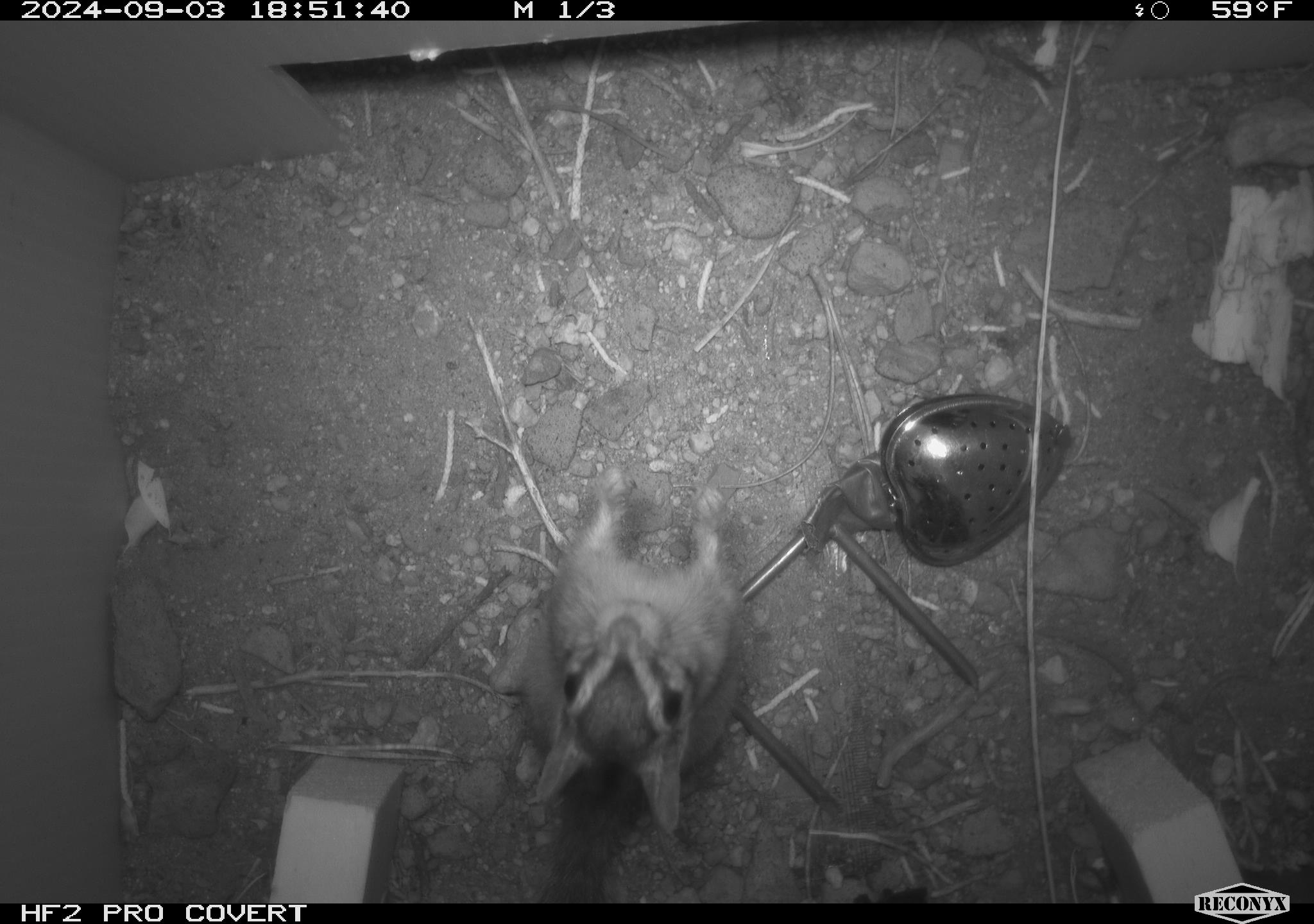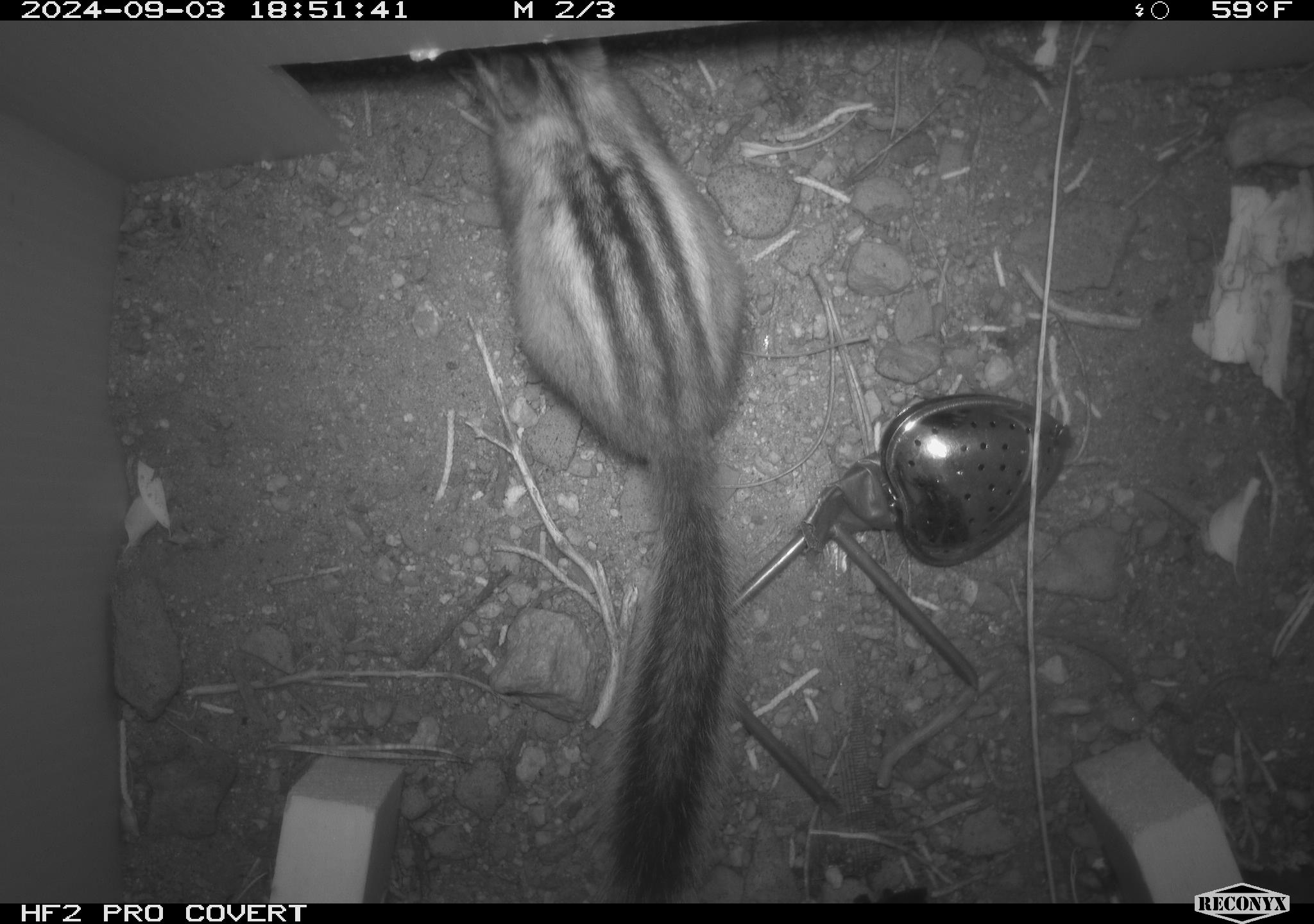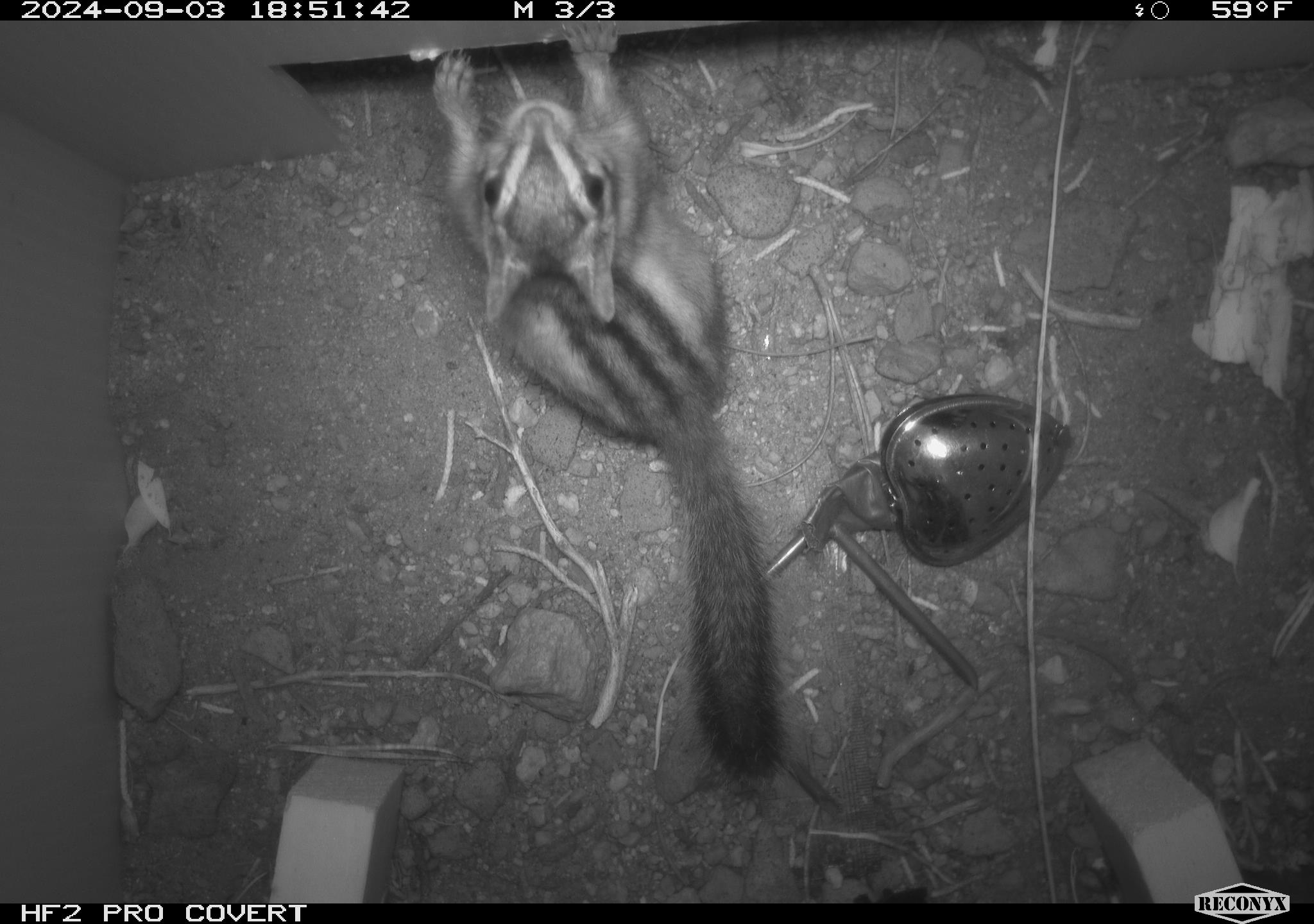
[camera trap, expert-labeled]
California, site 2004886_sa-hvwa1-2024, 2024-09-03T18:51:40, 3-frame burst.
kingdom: Animalia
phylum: Chordata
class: Mammalia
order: Rodentia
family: Sciuridae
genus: Neotamias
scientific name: Neotamias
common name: western chipmunks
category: neotamias species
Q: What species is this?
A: Neotamias species (western chipmunks) (Neotamias).